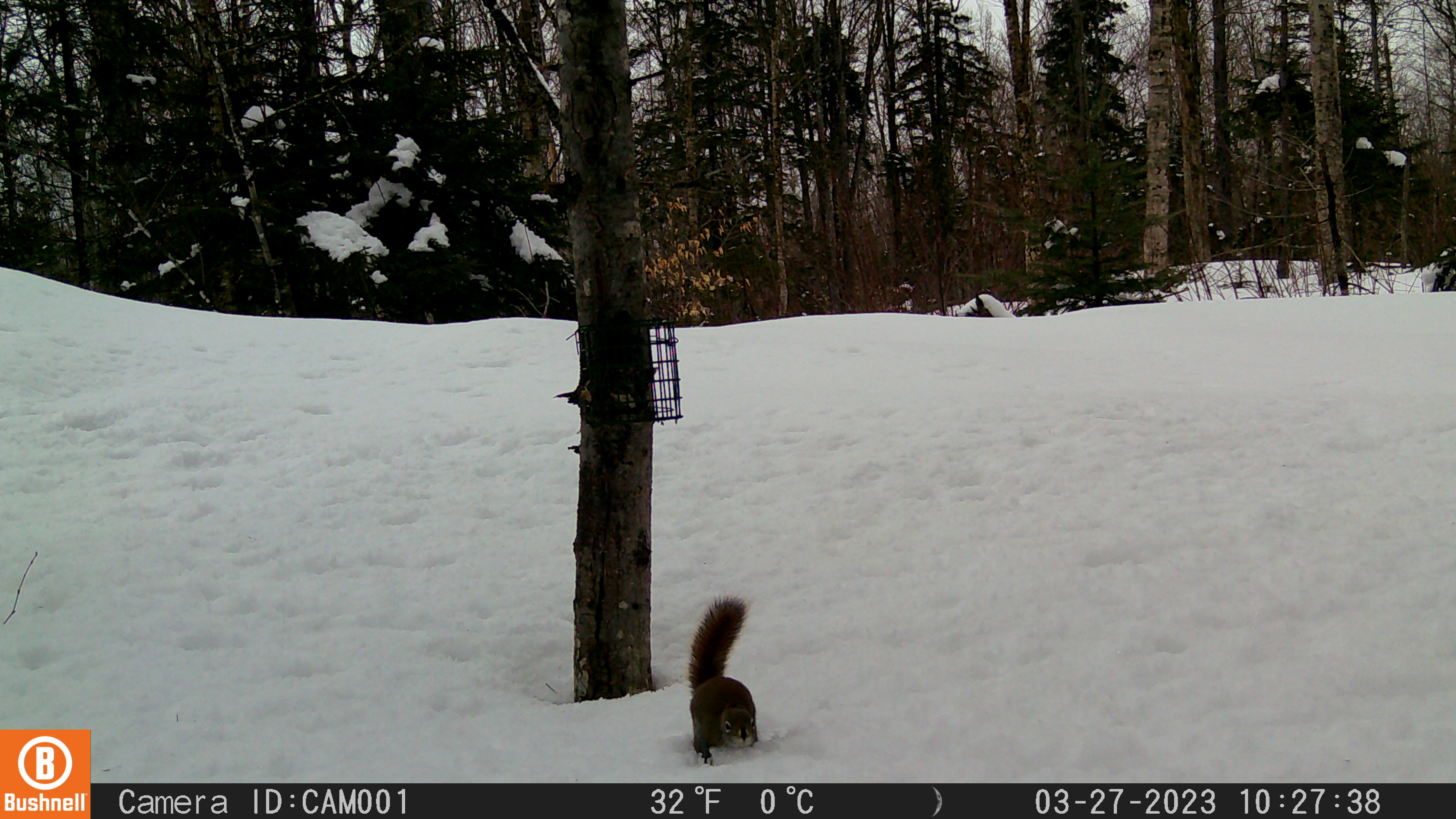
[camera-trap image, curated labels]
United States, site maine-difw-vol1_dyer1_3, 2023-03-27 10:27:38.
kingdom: Animalia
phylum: Chordata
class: Mammalia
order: Rodentia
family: Sciuridae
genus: Tamiasciurus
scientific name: Tamiasciurus hudsonicus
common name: red squirrel